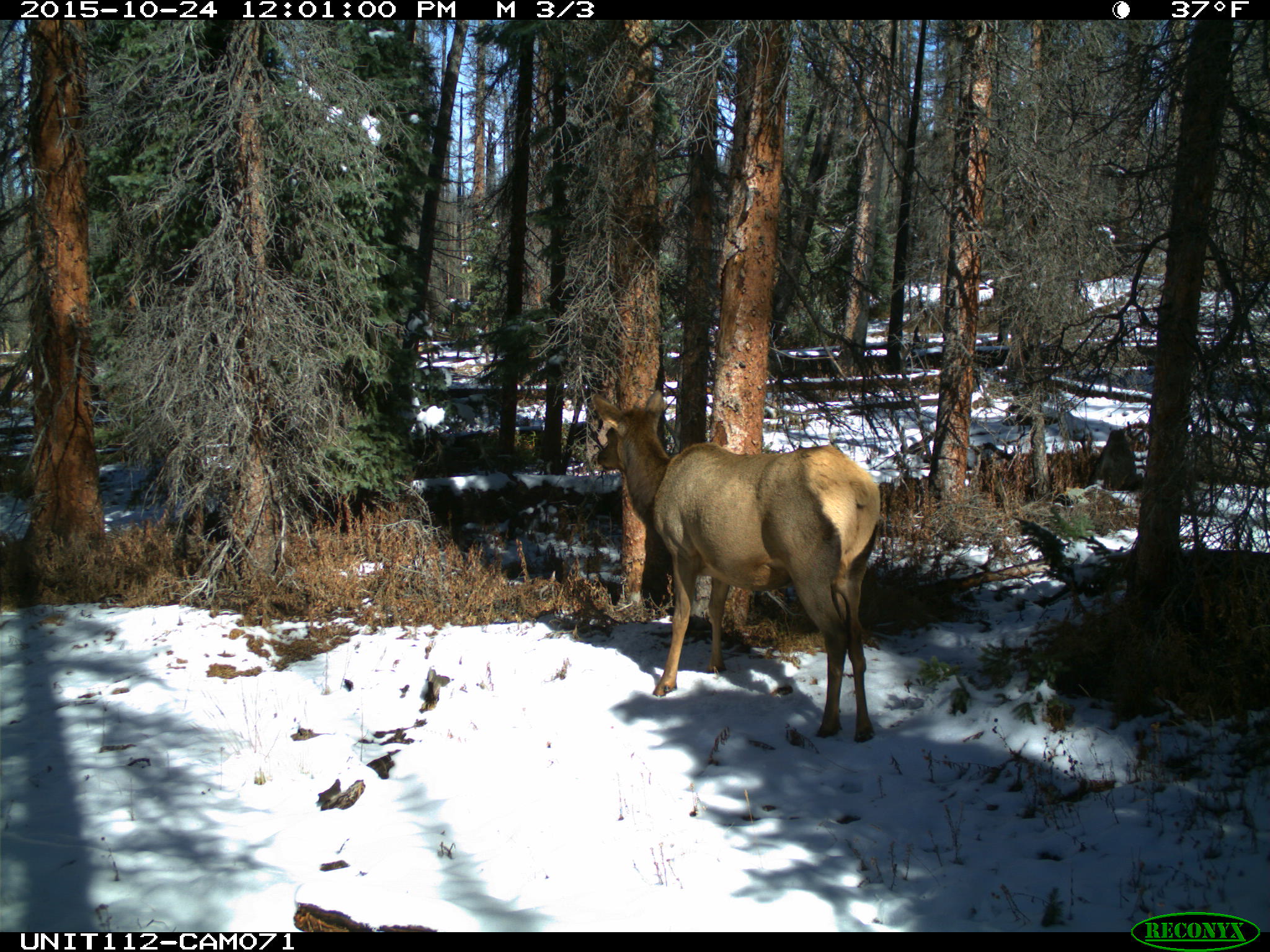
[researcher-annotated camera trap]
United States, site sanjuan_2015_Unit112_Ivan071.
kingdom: Animalia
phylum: Chordata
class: Mammalia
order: Artiodactyla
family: Cervidae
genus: Cervus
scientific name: Cervus elaphus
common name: red deer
Cervus elaphus (red deer).